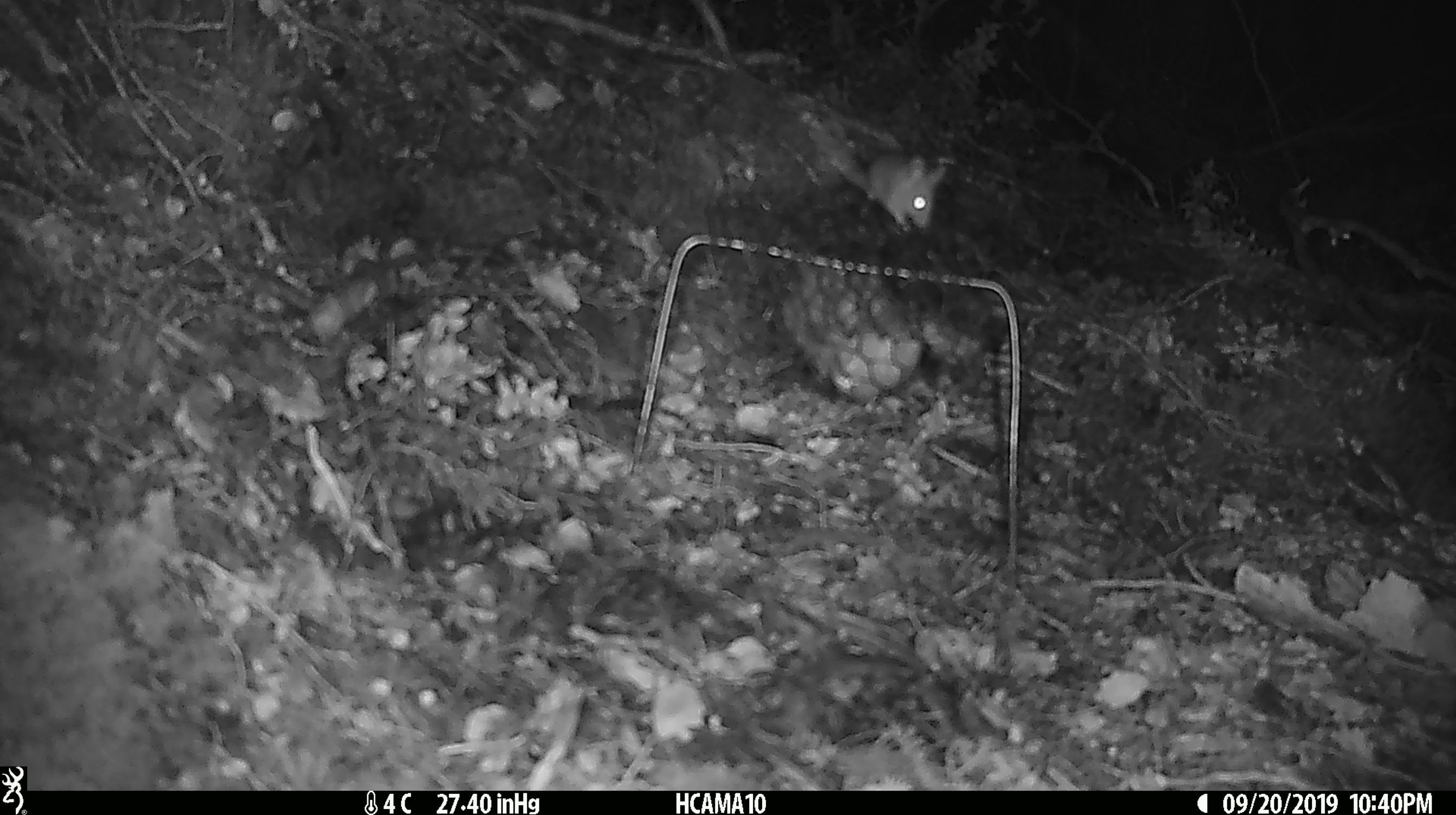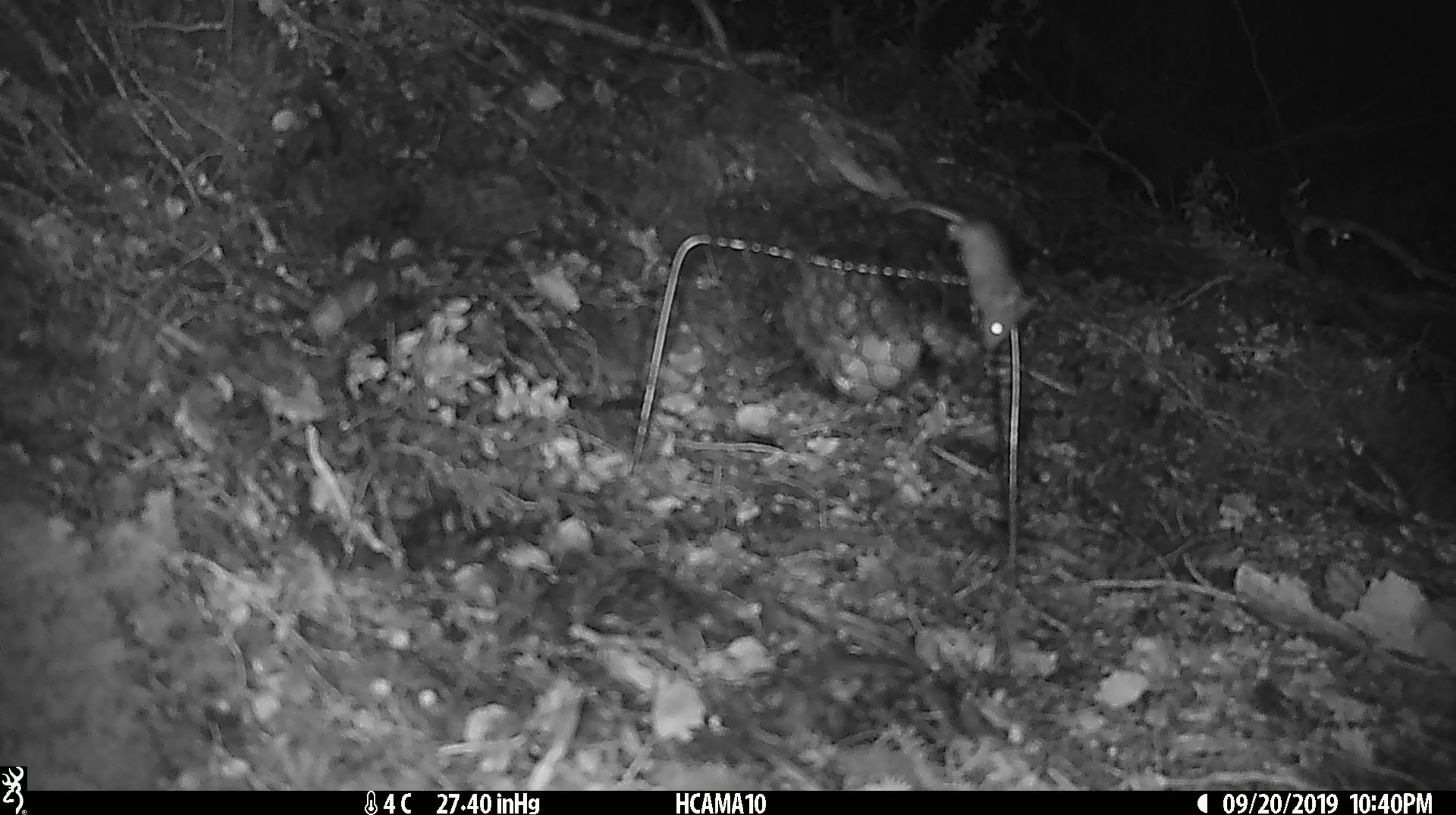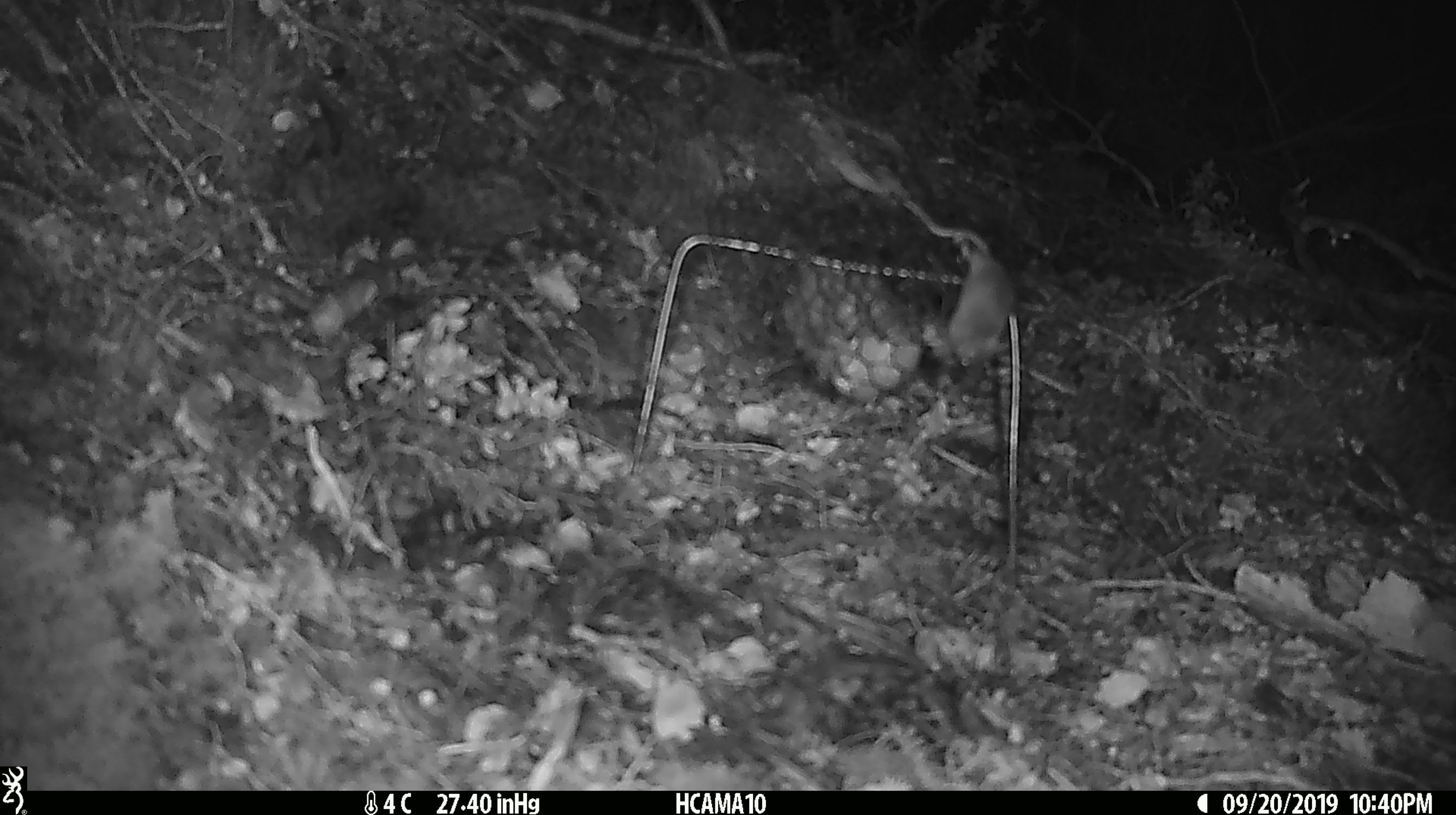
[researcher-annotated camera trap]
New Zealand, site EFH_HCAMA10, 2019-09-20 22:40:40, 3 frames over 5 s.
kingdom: Animalia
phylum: Chordata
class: Mammalia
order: Rodentia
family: Muridae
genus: Mus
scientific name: Mus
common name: mouse